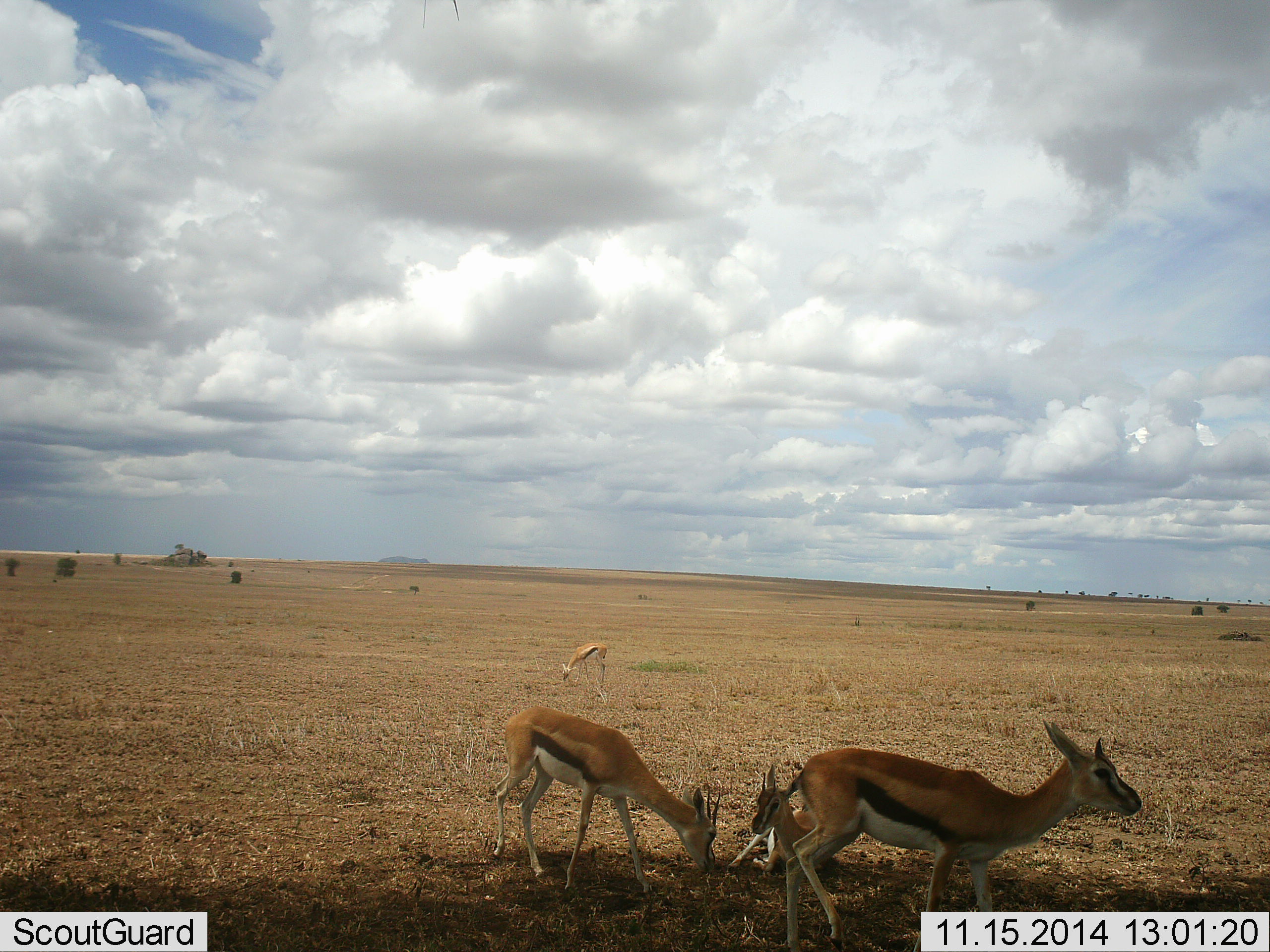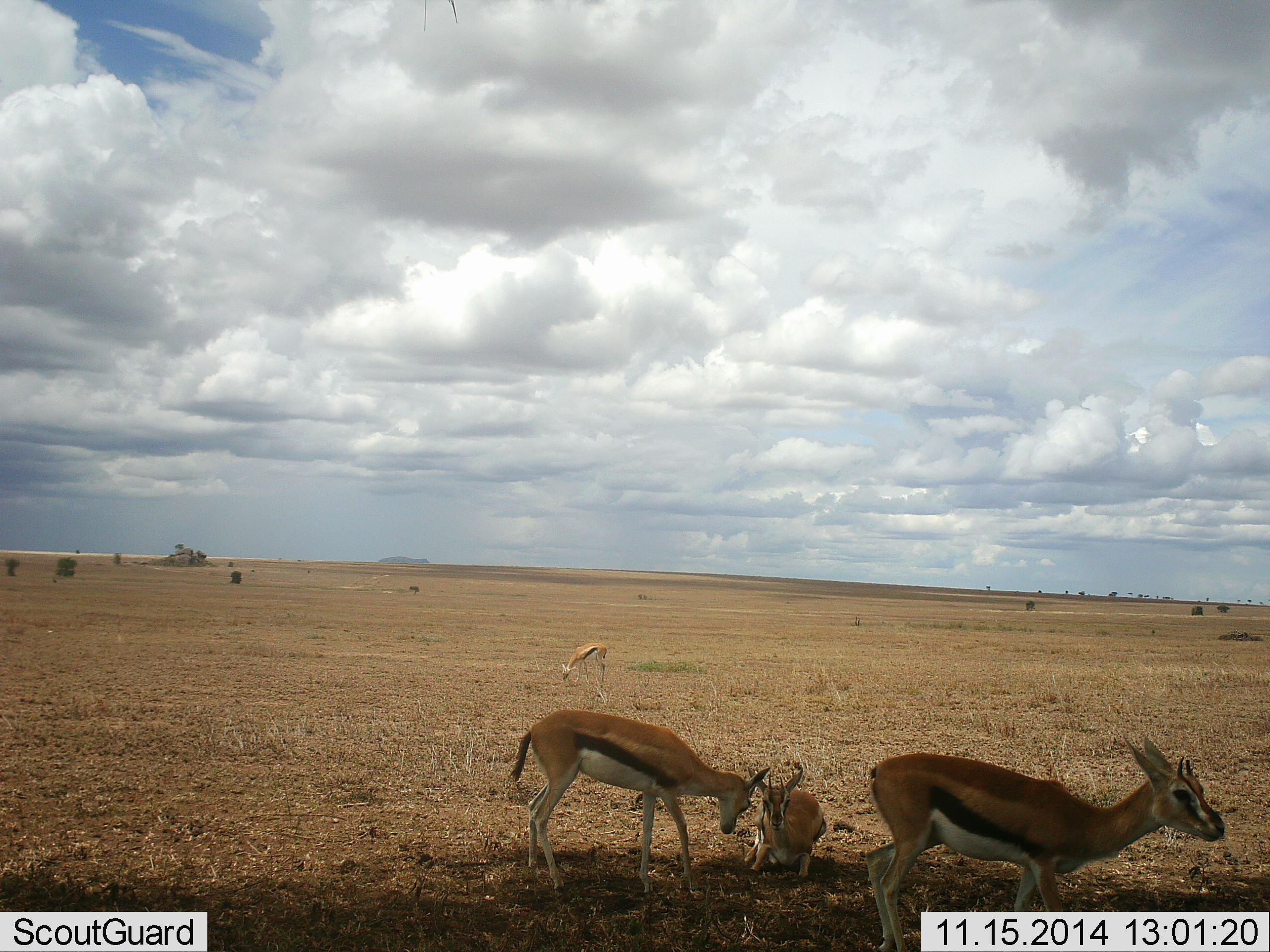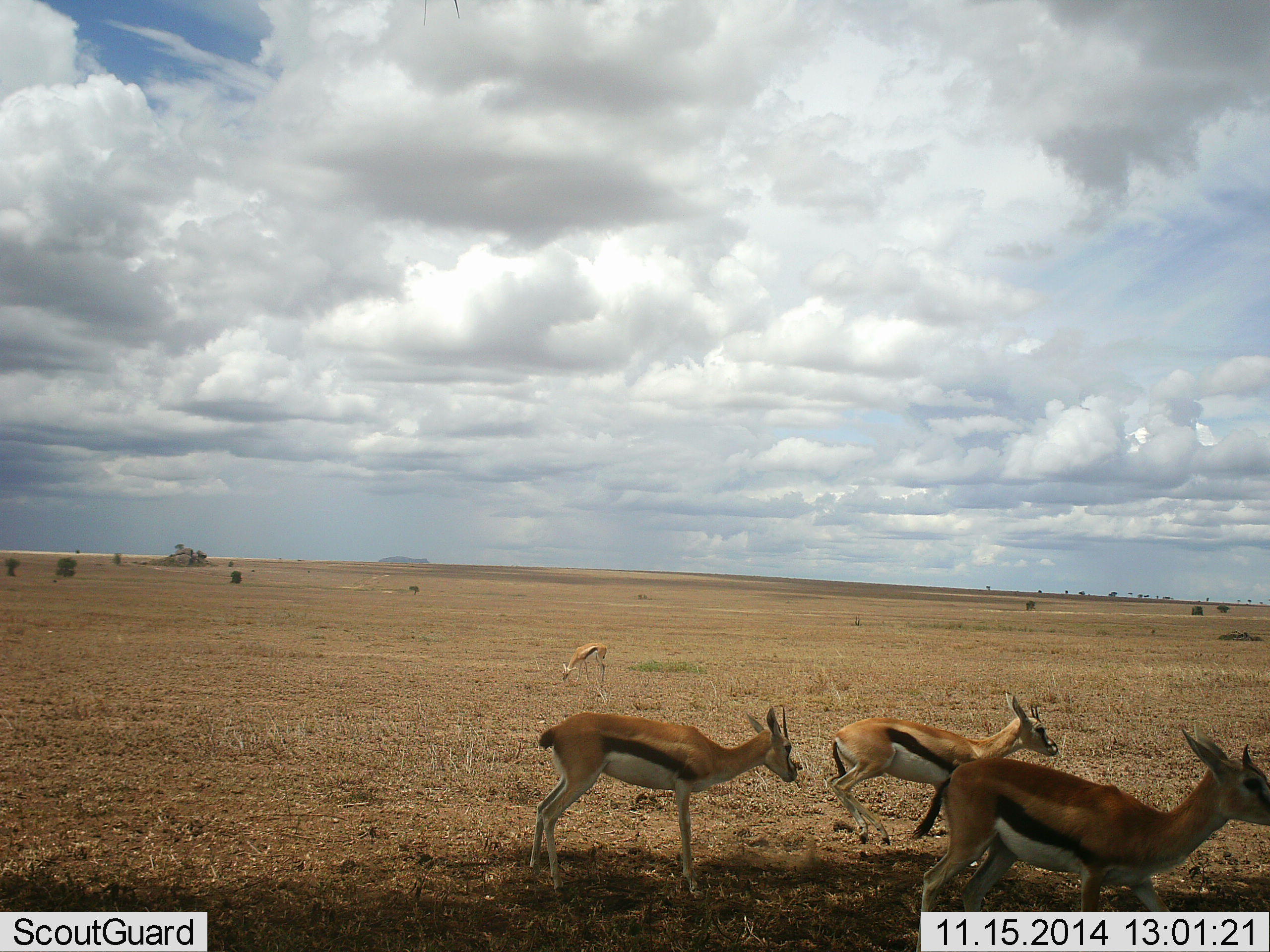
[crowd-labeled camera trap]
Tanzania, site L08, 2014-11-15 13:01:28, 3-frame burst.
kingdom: Animalia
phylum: Chordata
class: Mammalia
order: Artiodactyla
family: Bovidae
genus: Eudorcas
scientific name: Eudorcas thomsonii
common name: thomson's gazelle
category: gazellethomsons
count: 4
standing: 40%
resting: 60%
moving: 70%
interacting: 10%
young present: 20%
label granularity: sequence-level